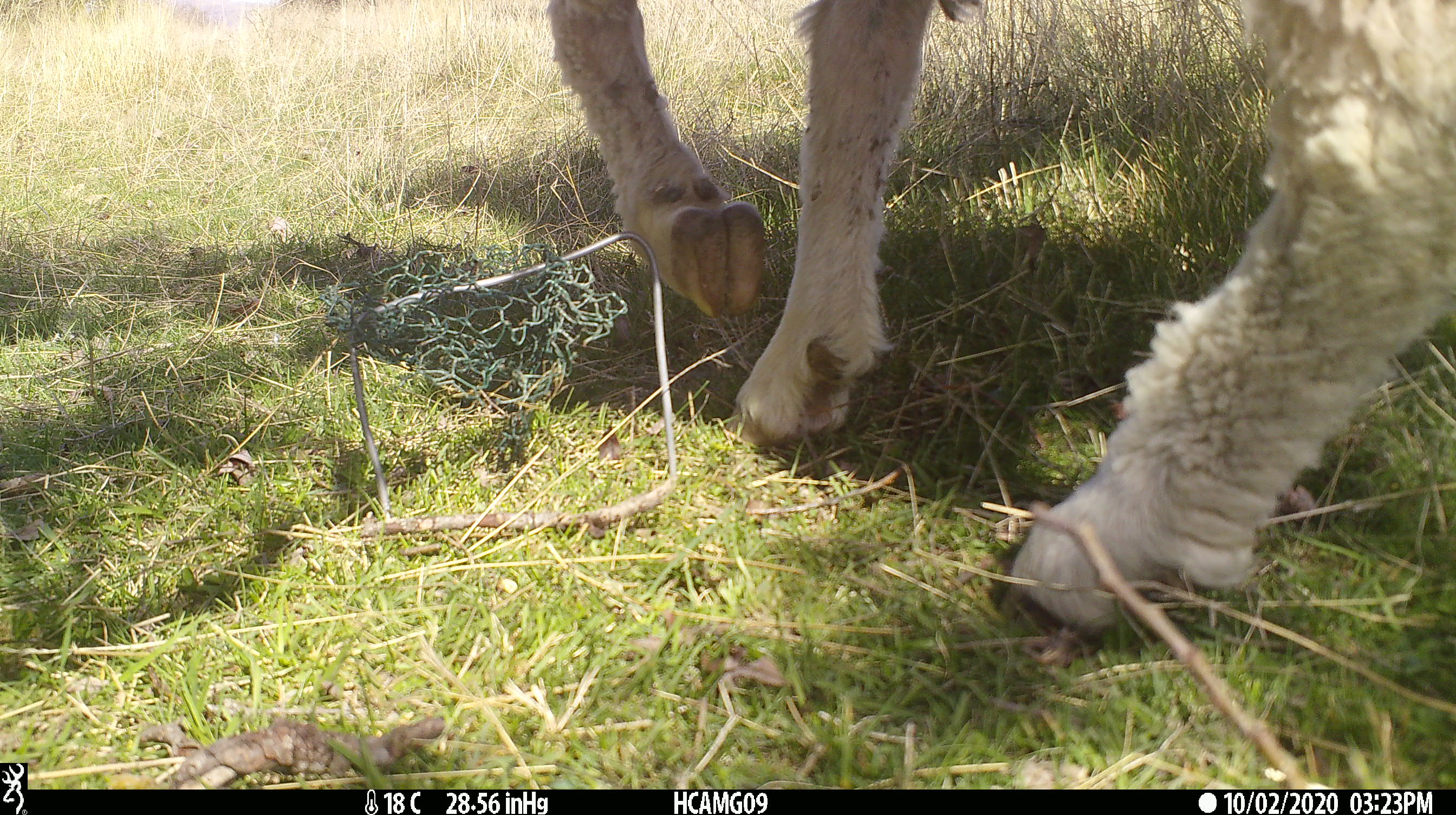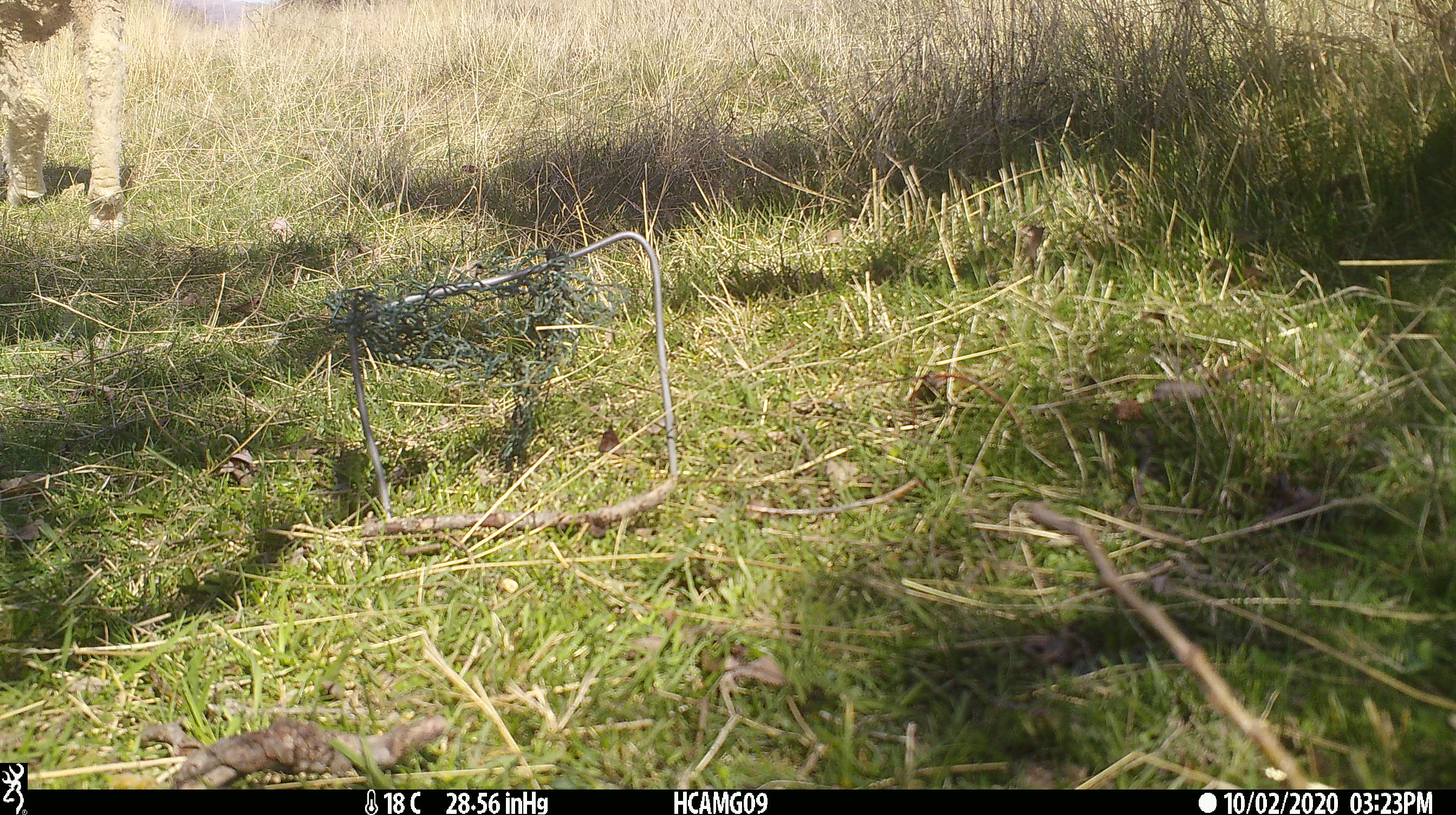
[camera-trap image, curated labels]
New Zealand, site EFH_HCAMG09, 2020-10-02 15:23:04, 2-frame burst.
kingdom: Animalia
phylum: Chordata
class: Mammalia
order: Artiodactyla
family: Bovidae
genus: Ovis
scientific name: Ovis aries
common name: domestic sheep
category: sheep